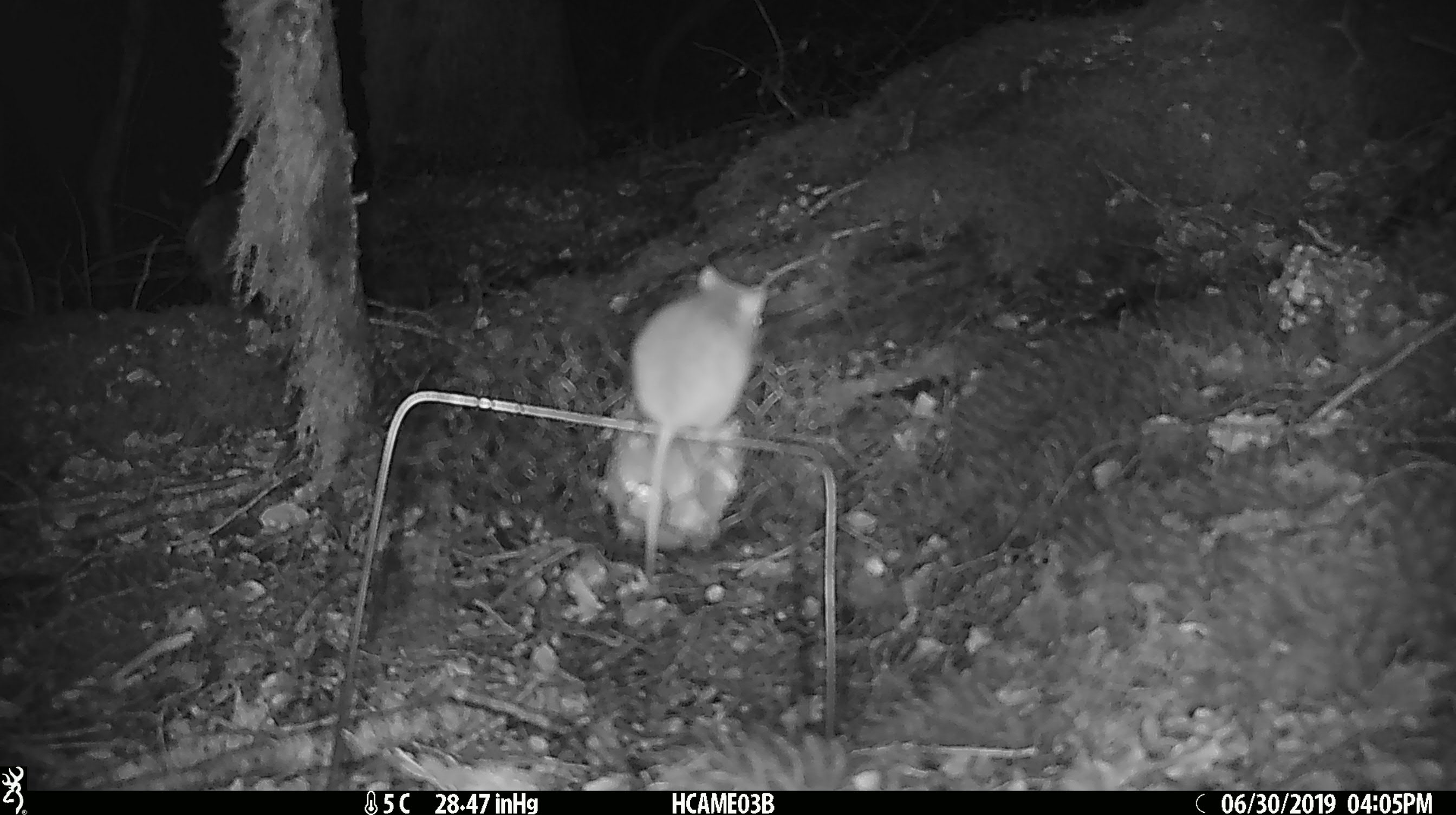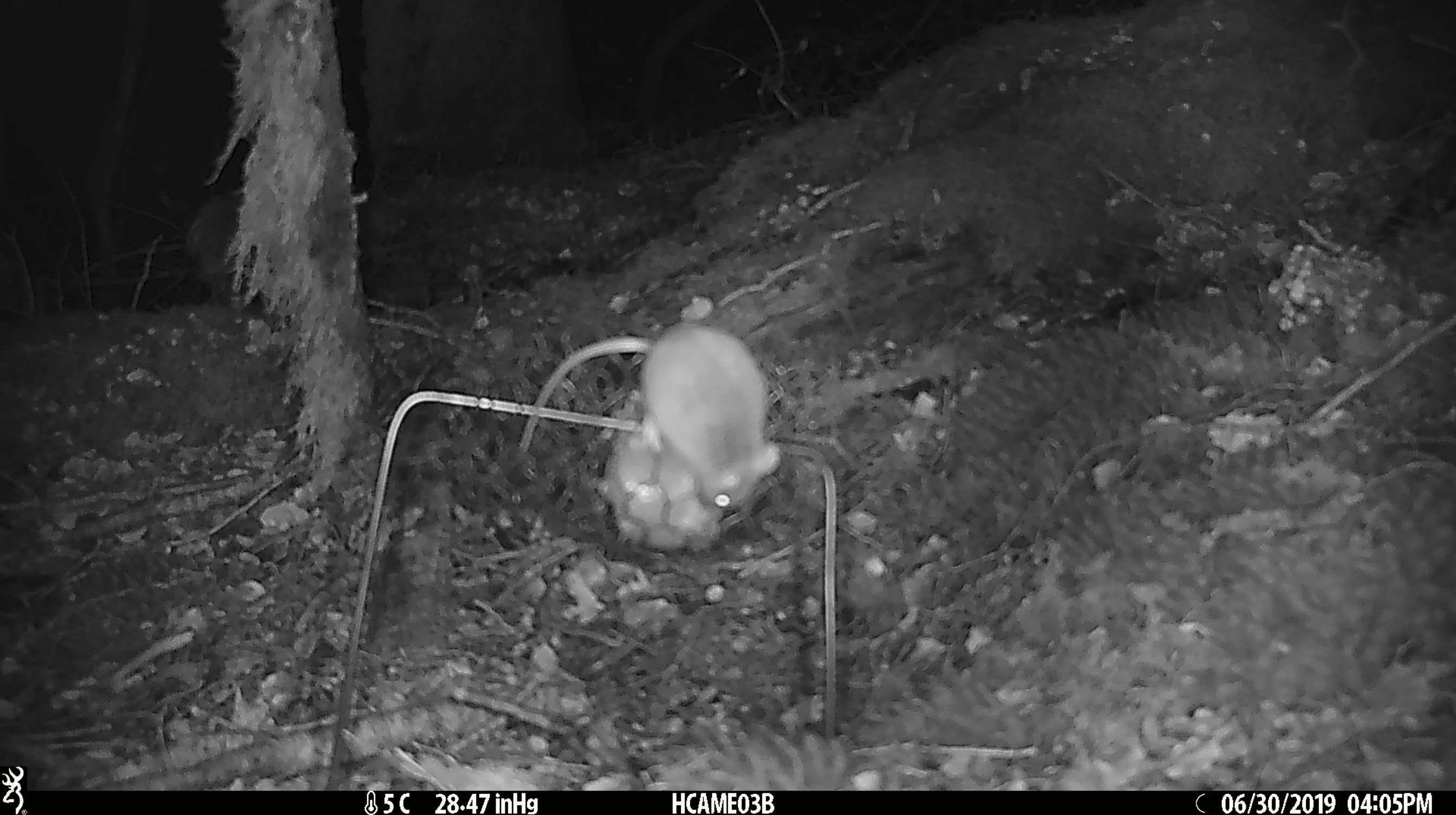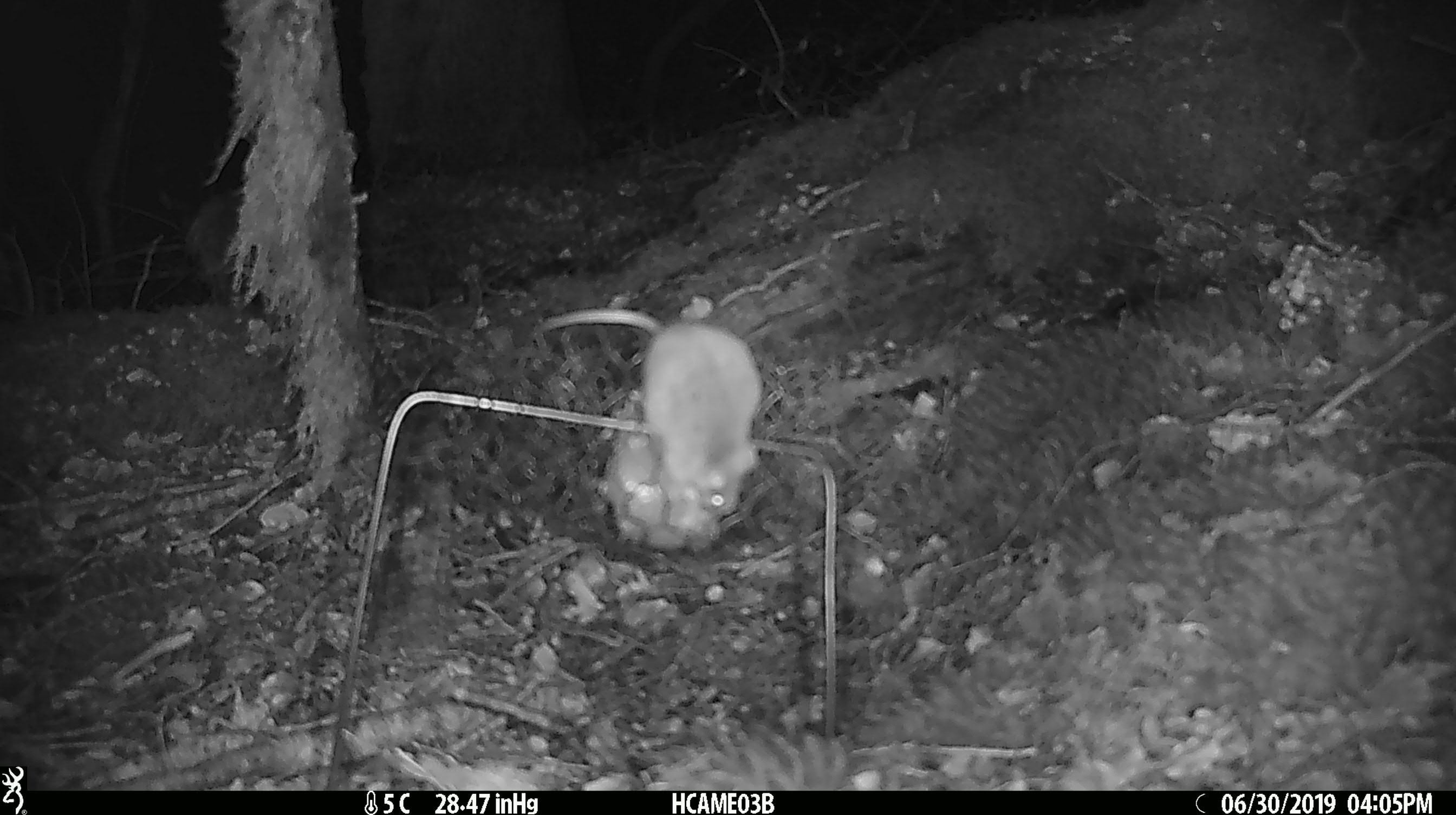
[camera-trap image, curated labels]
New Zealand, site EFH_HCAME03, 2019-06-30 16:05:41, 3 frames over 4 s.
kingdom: Animalia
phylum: Chordata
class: Mammalia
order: Rodentia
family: Muridae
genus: Mus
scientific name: Mus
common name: mouse